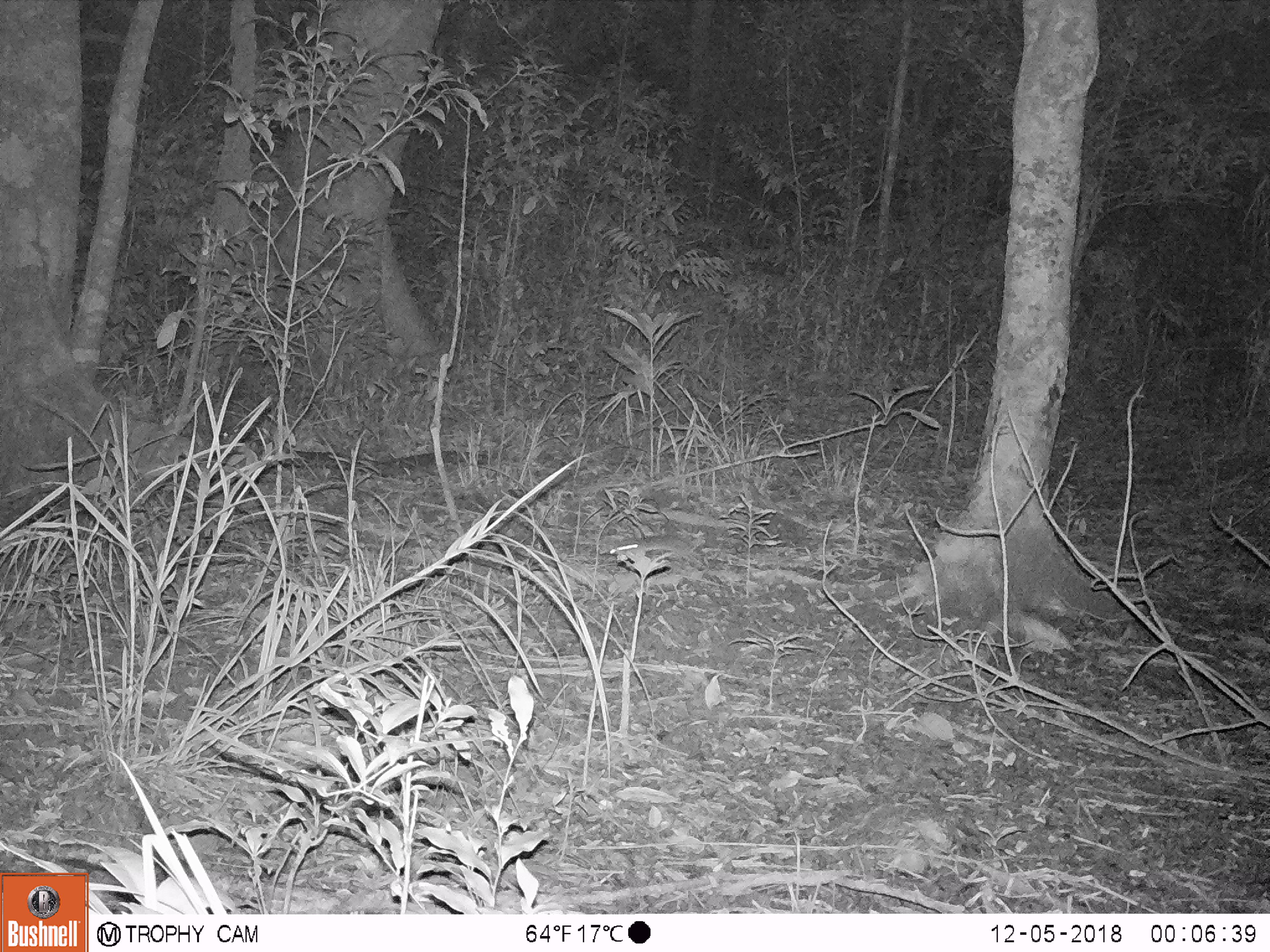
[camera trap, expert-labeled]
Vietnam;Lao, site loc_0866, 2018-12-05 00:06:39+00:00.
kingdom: Animalia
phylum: Chordata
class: Mammalia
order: Rodentia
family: Muridae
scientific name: Muridae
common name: old-world mice and rats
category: unidentified murid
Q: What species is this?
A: Unidentified murid (old-world mice and rats) (Muridae).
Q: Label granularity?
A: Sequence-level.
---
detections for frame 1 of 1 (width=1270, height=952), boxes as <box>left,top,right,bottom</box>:
unidentified murid: <box>609,535,704,567</box>